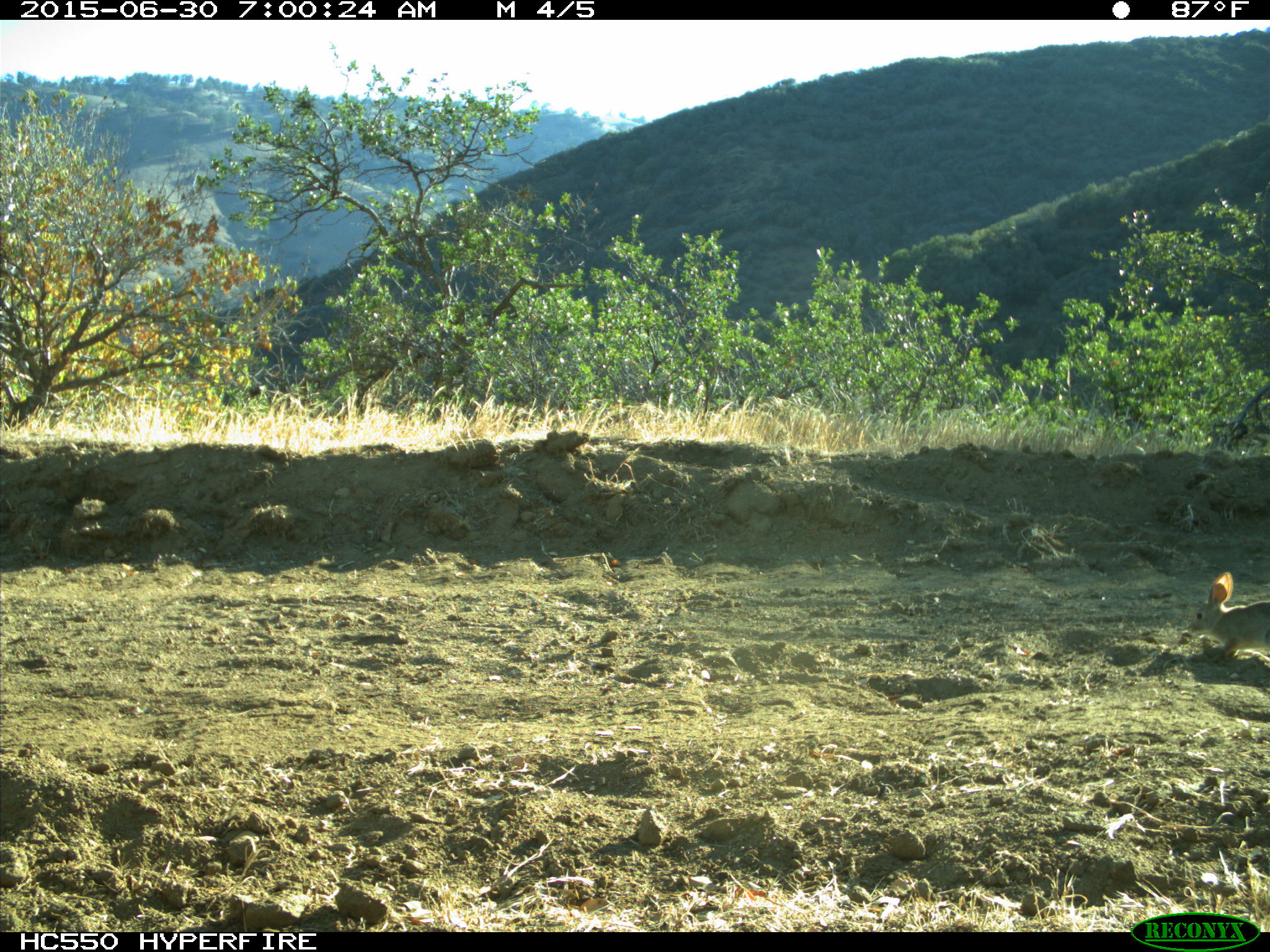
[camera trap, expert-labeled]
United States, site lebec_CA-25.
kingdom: Animalia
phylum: Chordata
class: Mammalia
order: Lagomorpha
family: Leporidae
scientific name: Leporidae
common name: rabbits and hares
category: unidentified rabbit